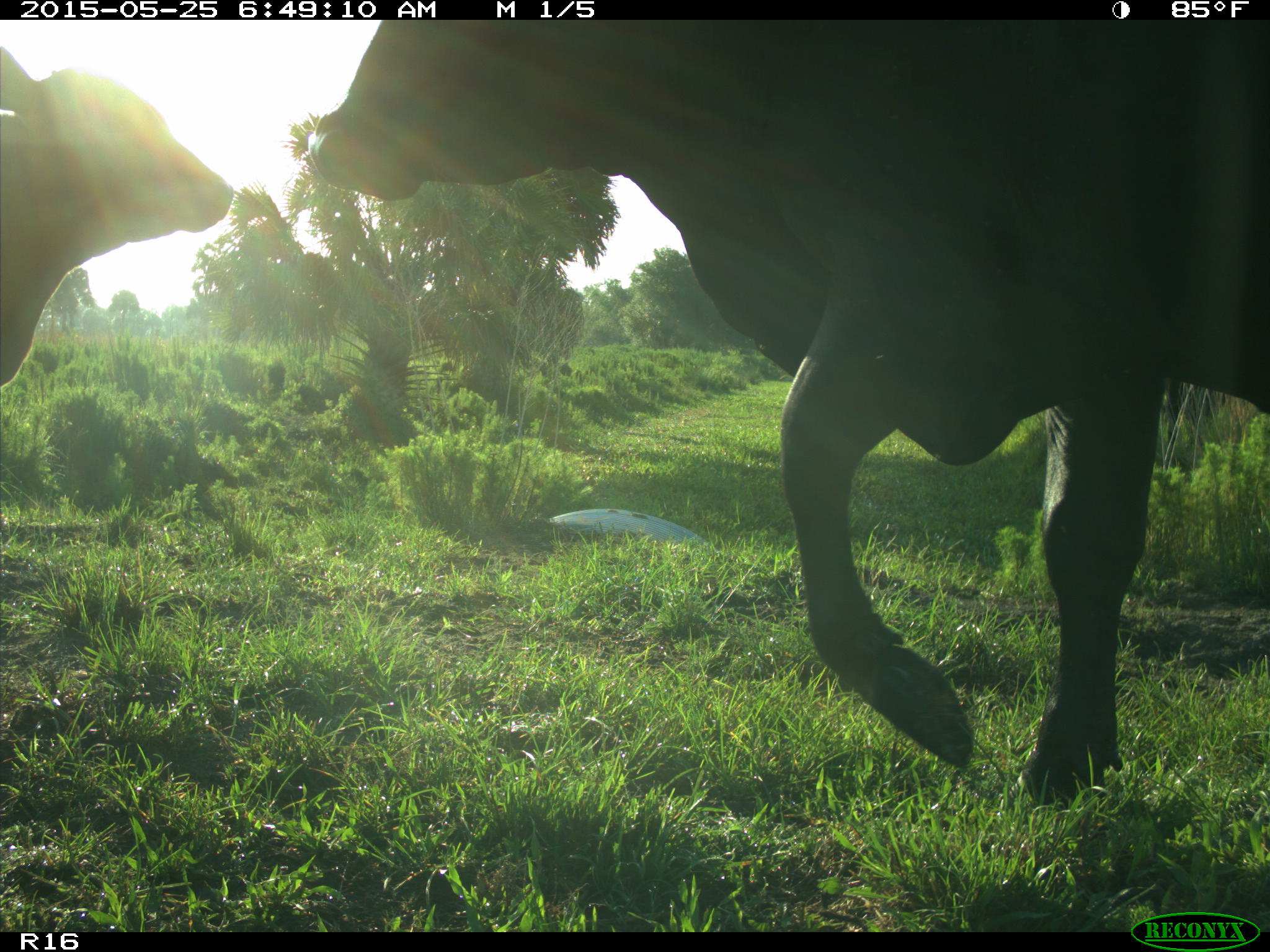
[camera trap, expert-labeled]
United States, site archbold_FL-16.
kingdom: Animalia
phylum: Chordata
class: Mammalia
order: Artiodactyla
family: Bovidae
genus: Bos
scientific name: Bos taurus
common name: domestic cow